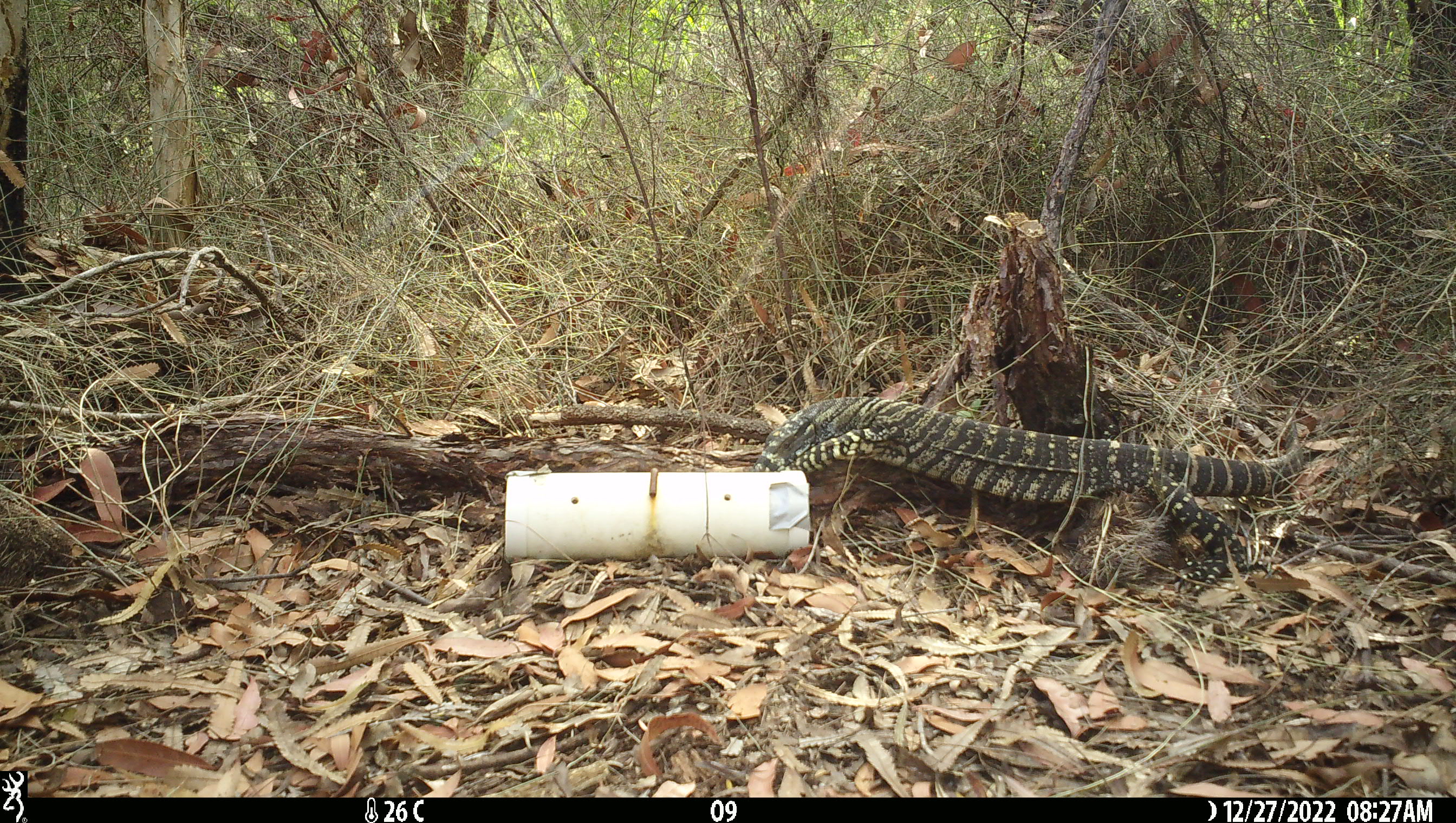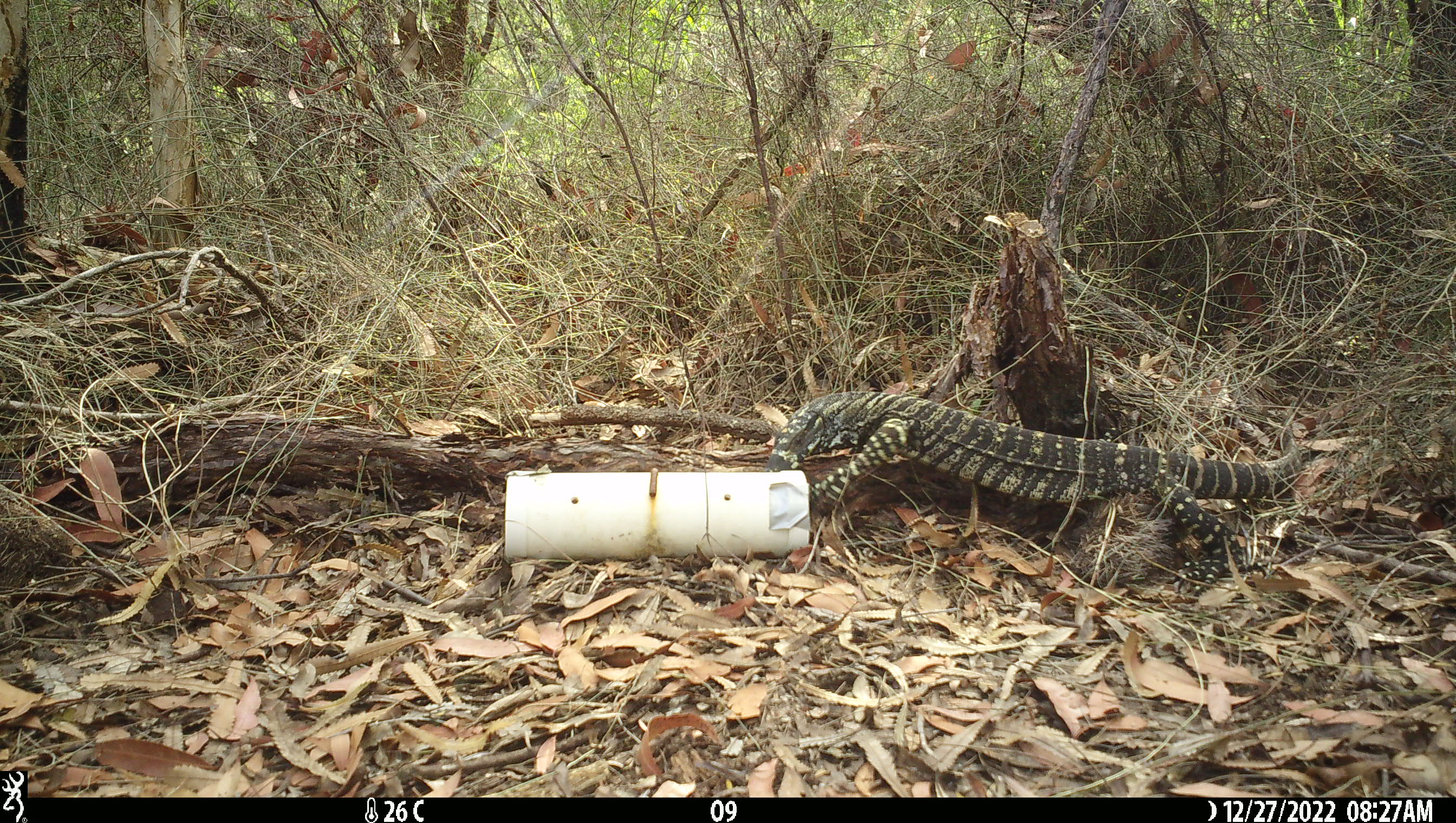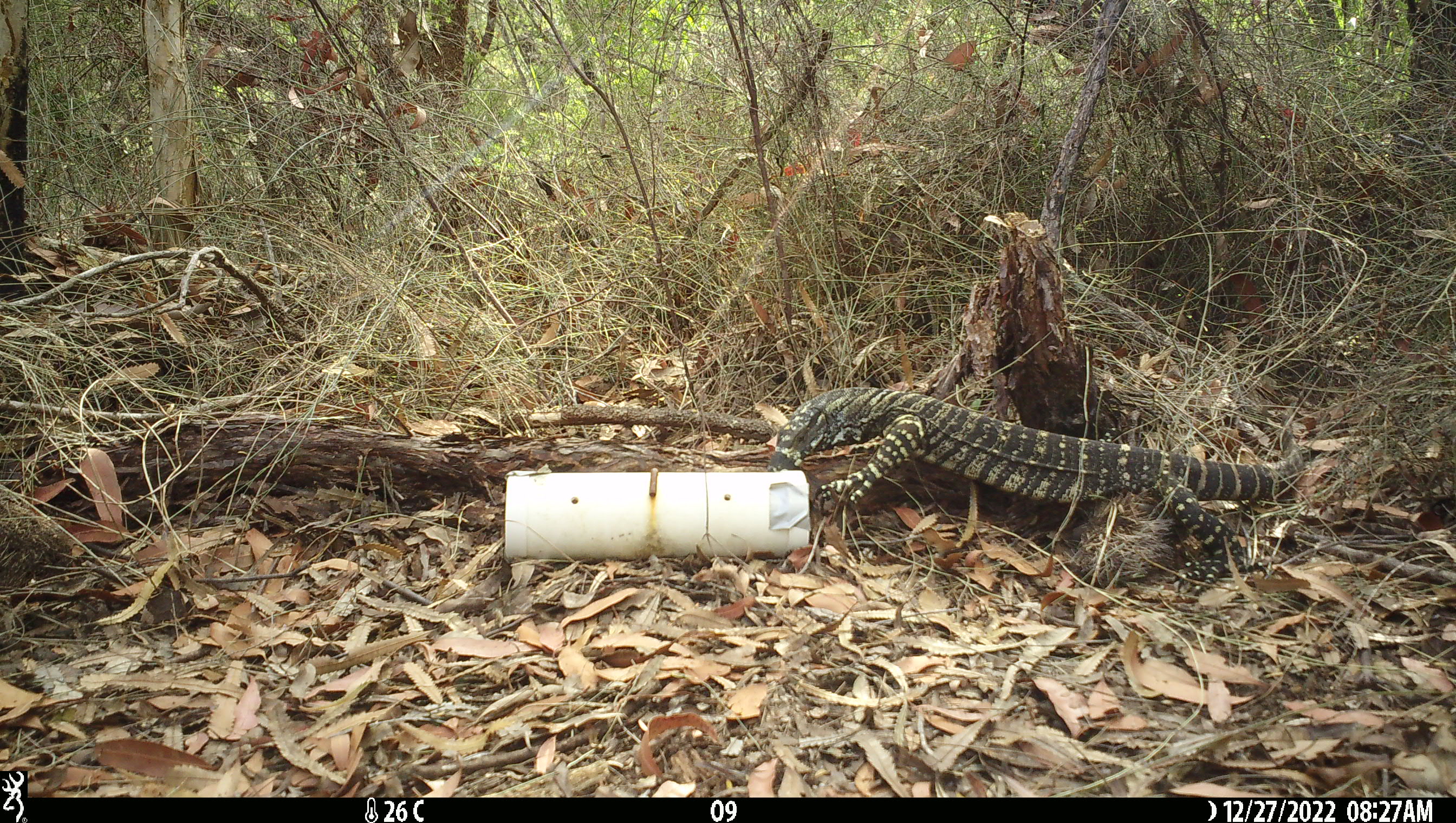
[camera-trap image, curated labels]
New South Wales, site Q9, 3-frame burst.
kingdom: Animalia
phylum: Chordata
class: Reptilia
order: Squamata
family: Varanidae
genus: Varanus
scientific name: Varanus varius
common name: lace monitor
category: goanna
Goanna (lace monitor) (Varanus varius).